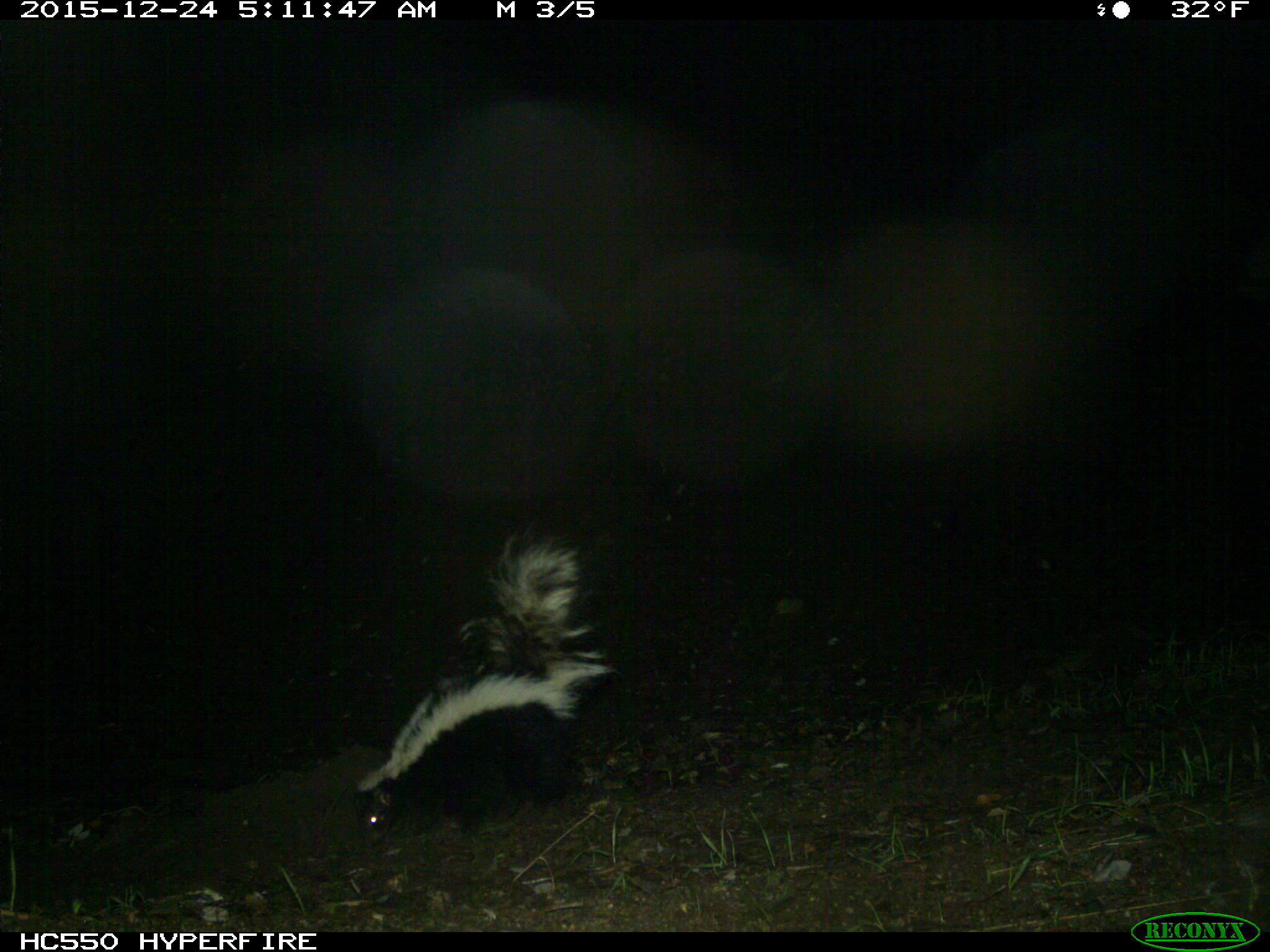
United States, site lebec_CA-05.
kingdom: Animalia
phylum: Chordata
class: Mammalia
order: Carnivora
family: Mephitidae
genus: Mephitis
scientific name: Mephitis mephitis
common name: striped skunk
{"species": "Mephitis mephitis (striped skunk)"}